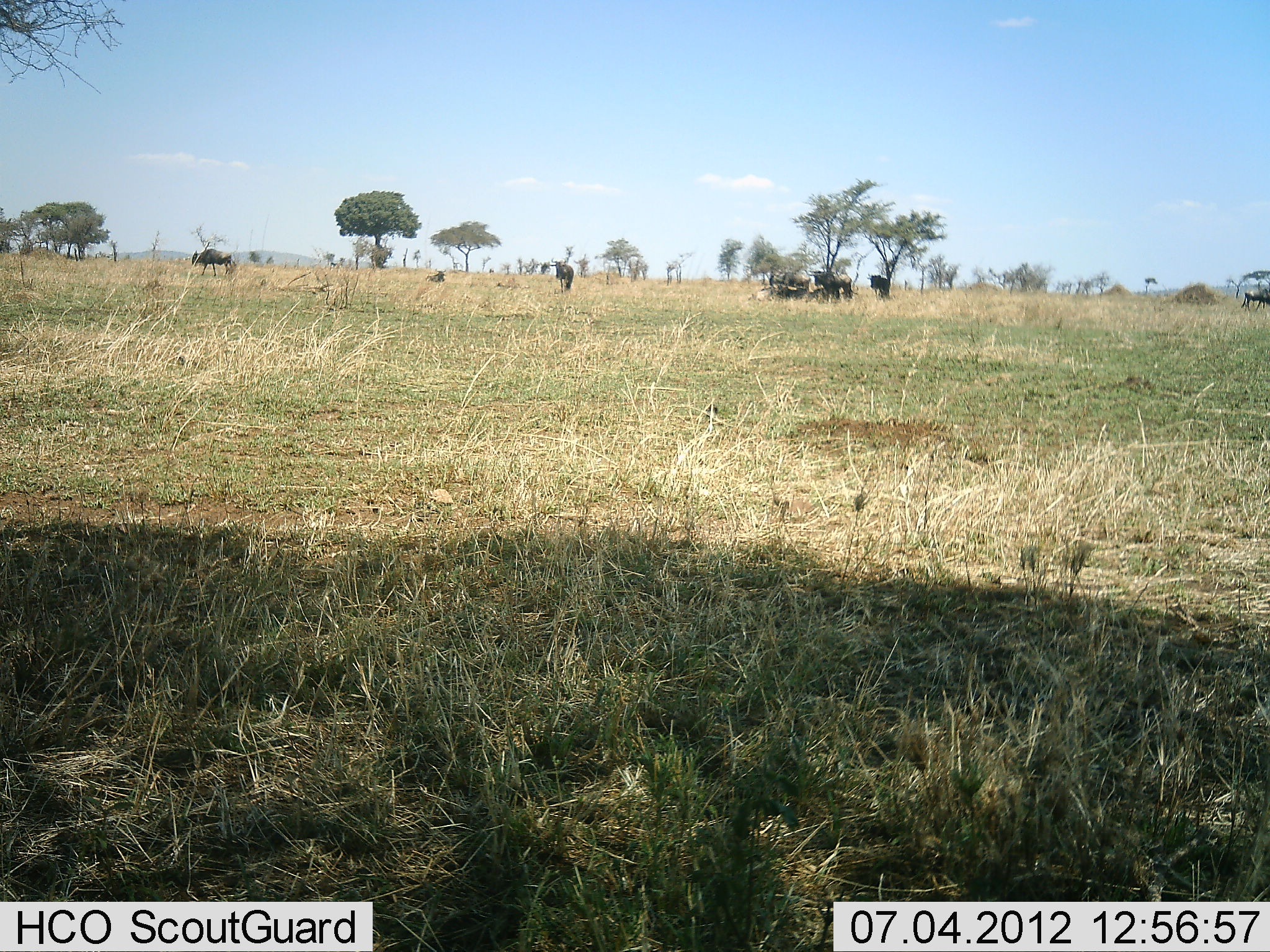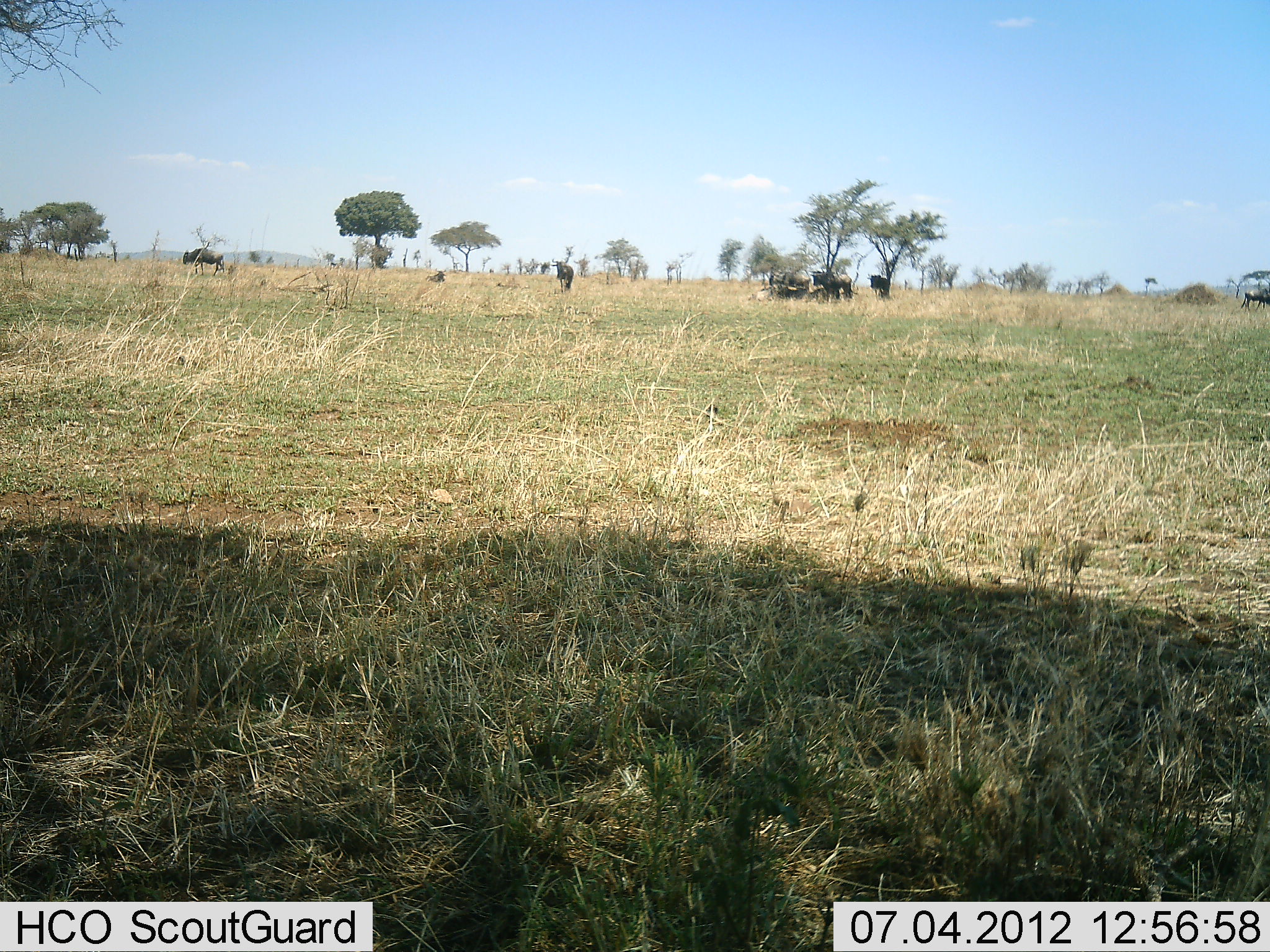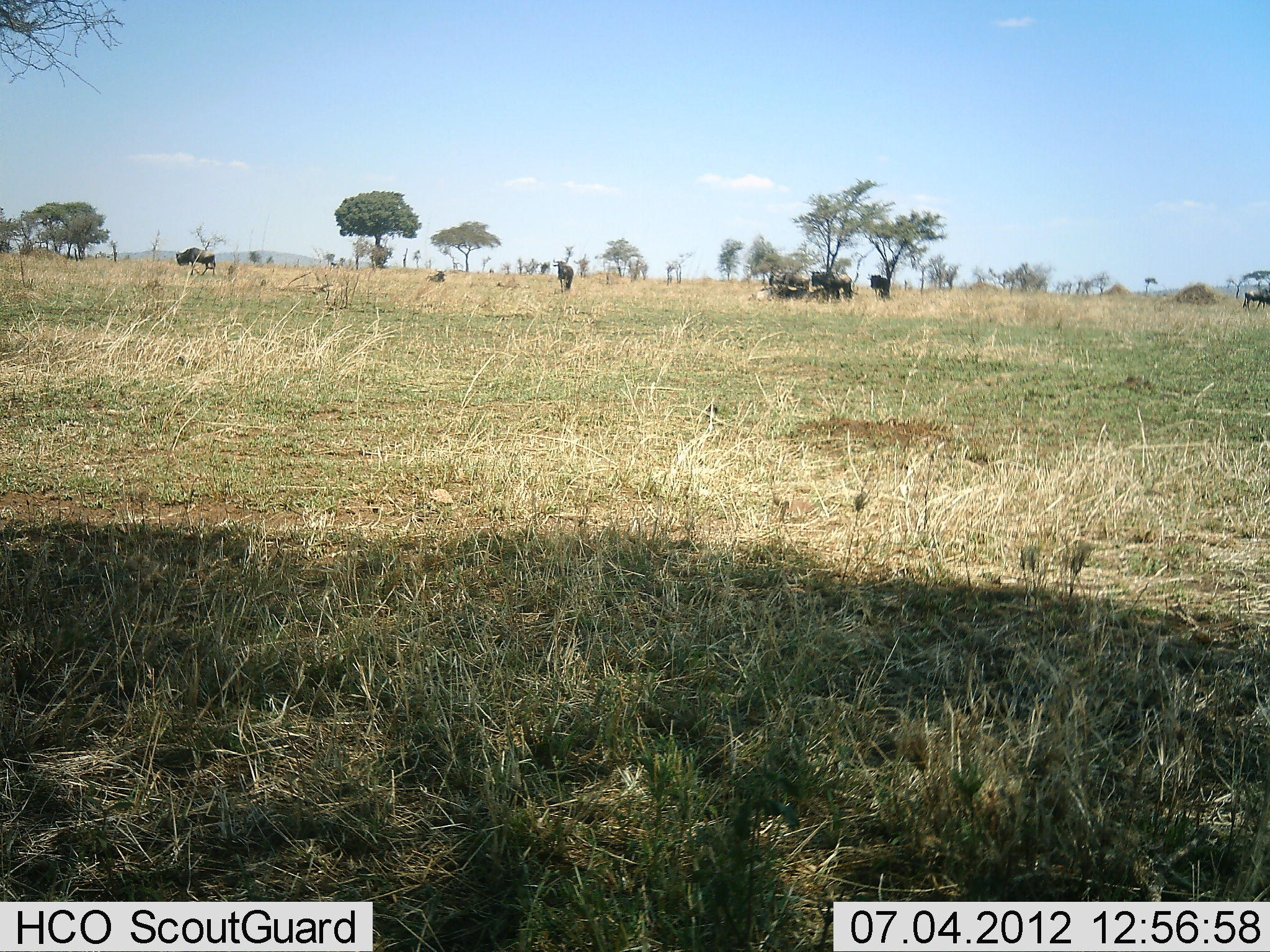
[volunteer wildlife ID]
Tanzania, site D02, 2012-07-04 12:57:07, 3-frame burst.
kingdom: Animalia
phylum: Chordata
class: Mammalia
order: Artiodactyla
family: Bovidae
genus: Connochaetes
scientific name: Connochaetes taurinus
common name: blue wildebeest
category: wildebeest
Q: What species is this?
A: Wildebeest (blue wildebeest) (Connochaetes taurinus).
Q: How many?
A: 6.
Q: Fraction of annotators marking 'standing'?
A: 100%.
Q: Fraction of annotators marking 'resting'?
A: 40%.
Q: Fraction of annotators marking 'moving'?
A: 80%.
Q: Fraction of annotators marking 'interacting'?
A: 0%.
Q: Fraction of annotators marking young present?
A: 0%.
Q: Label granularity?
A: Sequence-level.